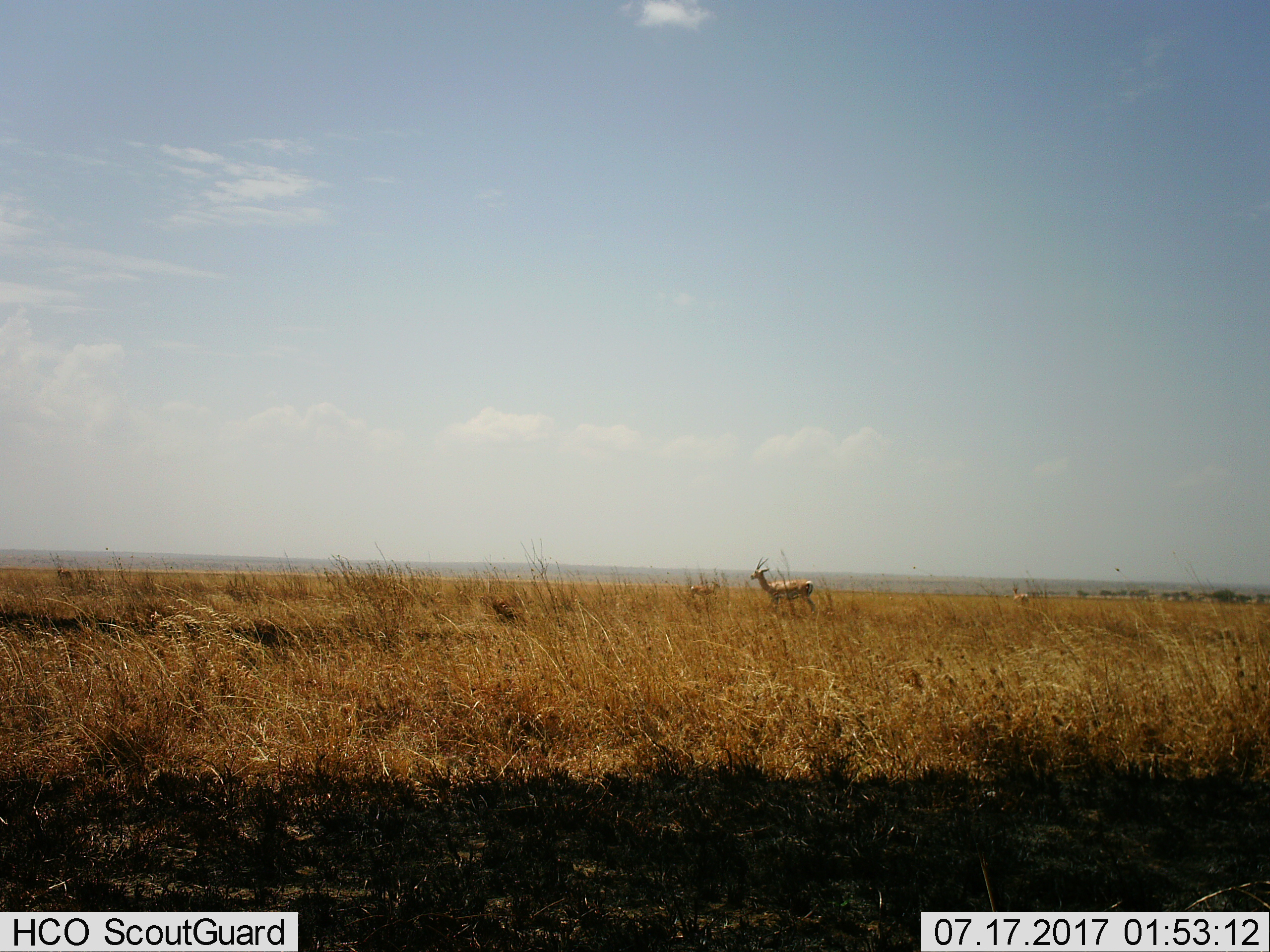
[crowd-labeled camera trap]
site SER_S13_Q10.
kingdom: Animalia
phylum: Chordata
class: Mammalia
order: Artiodactyla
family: Bovidae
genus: Nanger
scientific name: Nanger granti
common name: grant's gazelle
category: gazellegrants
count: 3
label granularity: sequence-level